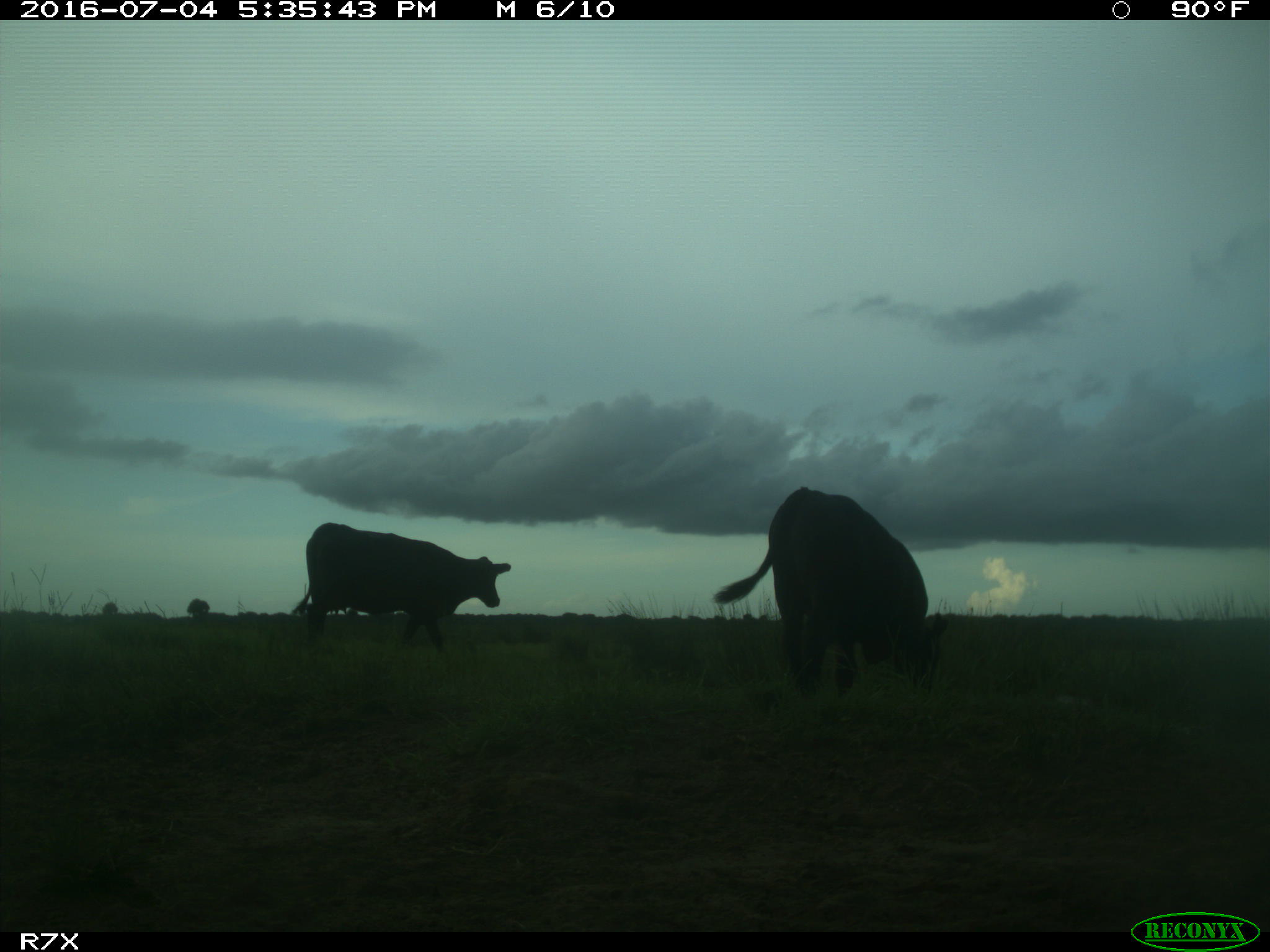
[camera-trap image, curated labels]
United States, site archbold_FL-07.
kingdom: Animalia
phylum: Chordata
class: Mammalia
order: Artiodactyla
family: Bovidae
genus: Bos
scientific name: Bos taurus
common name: domestic cow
Bos taurus (domestic cow).